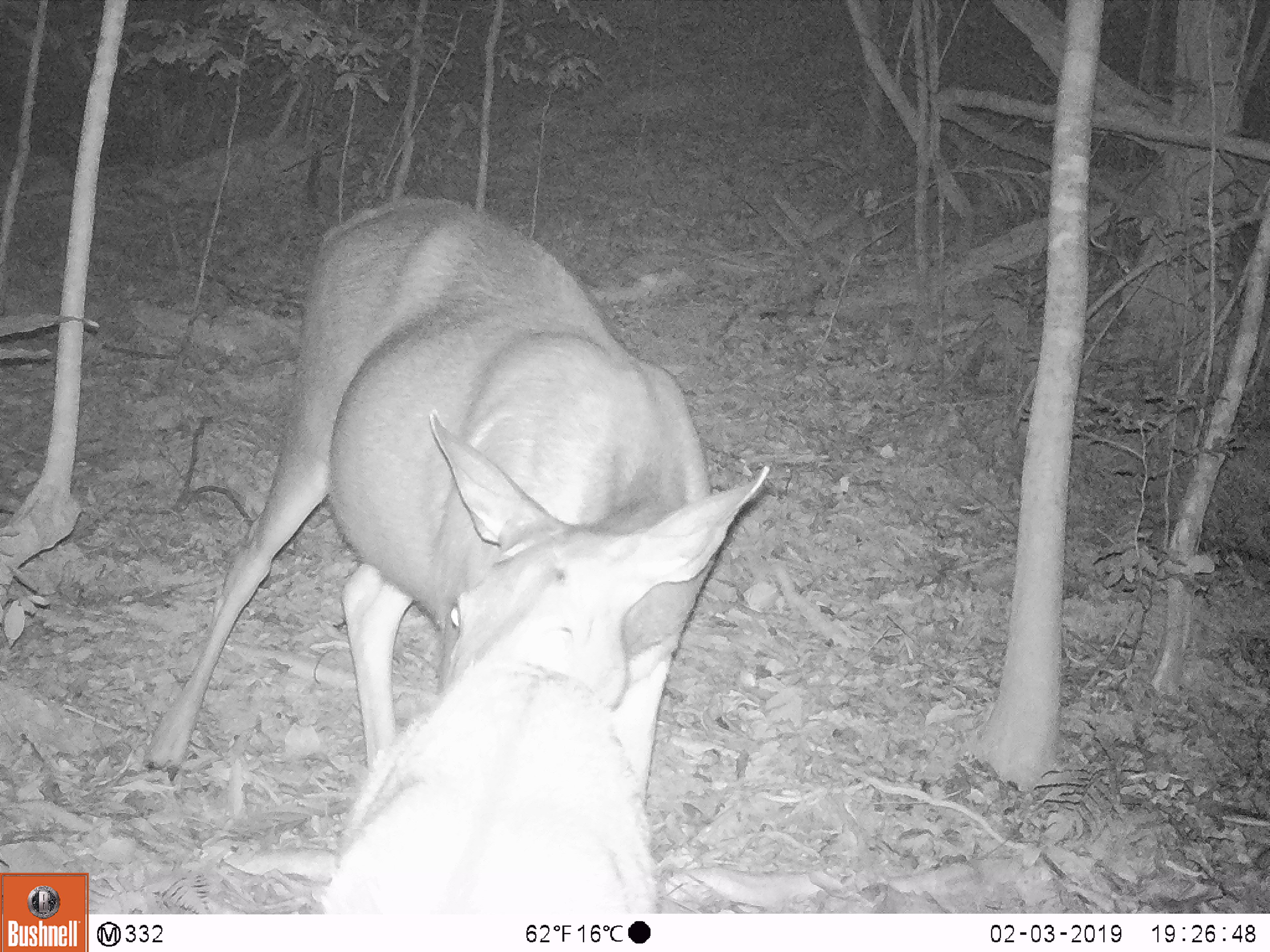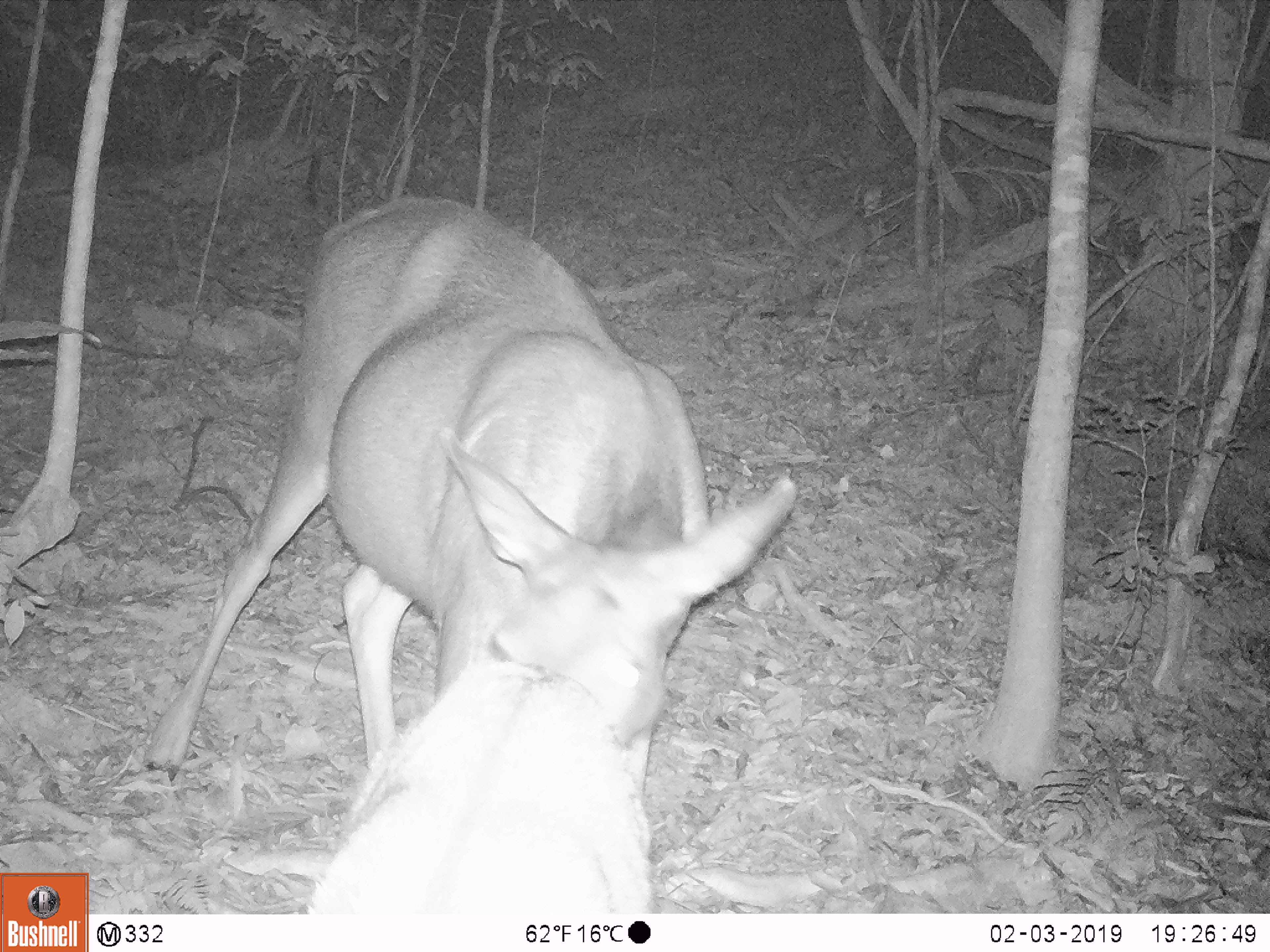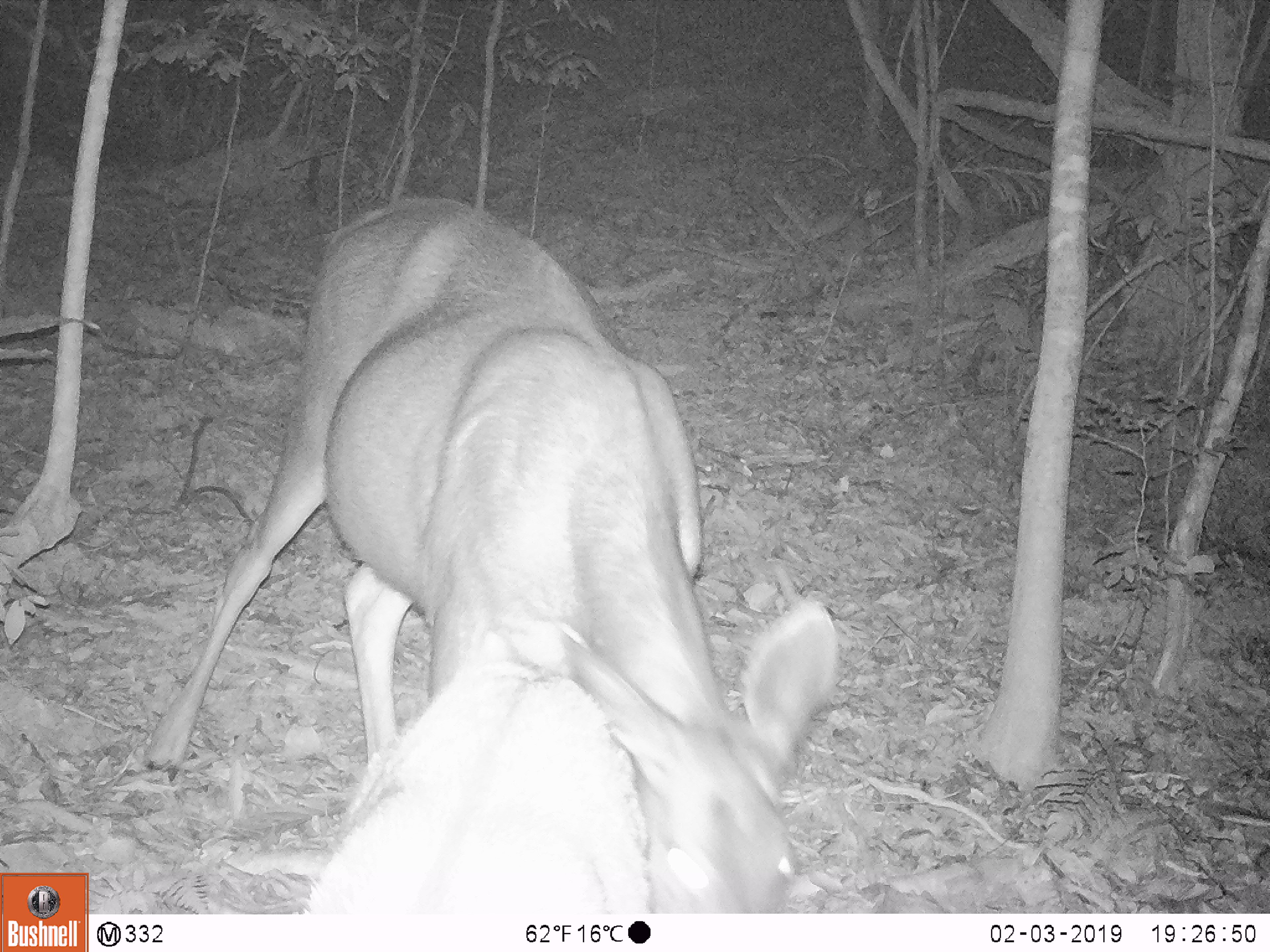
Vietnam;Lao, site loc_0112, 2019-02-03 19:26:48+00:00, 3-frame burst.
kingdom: Animalia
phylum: Chordata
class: Mammalia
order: Artiodactyla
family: Cervidae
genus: Rusa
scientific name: Rusa unicolor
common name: sambar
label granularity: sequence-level